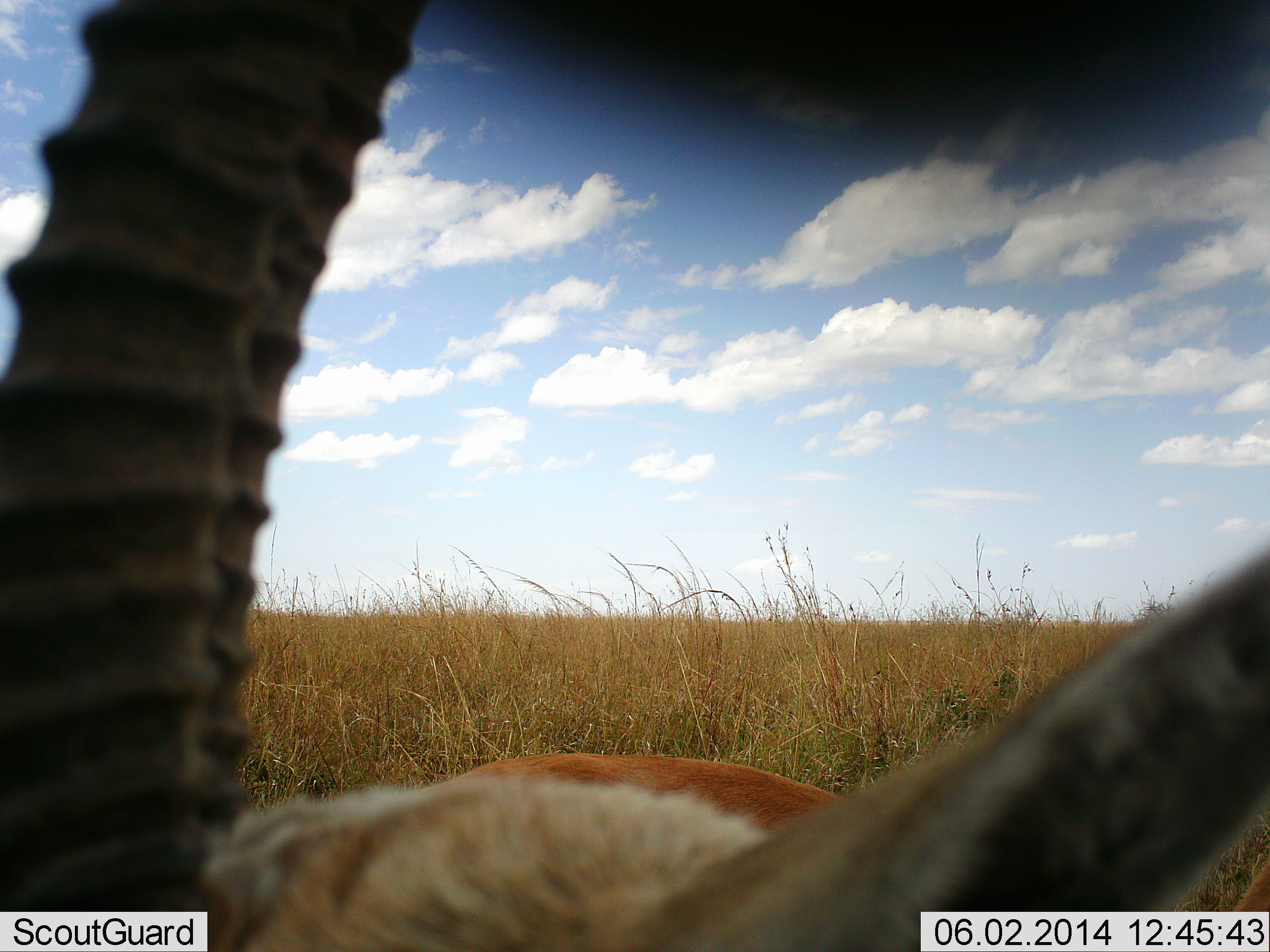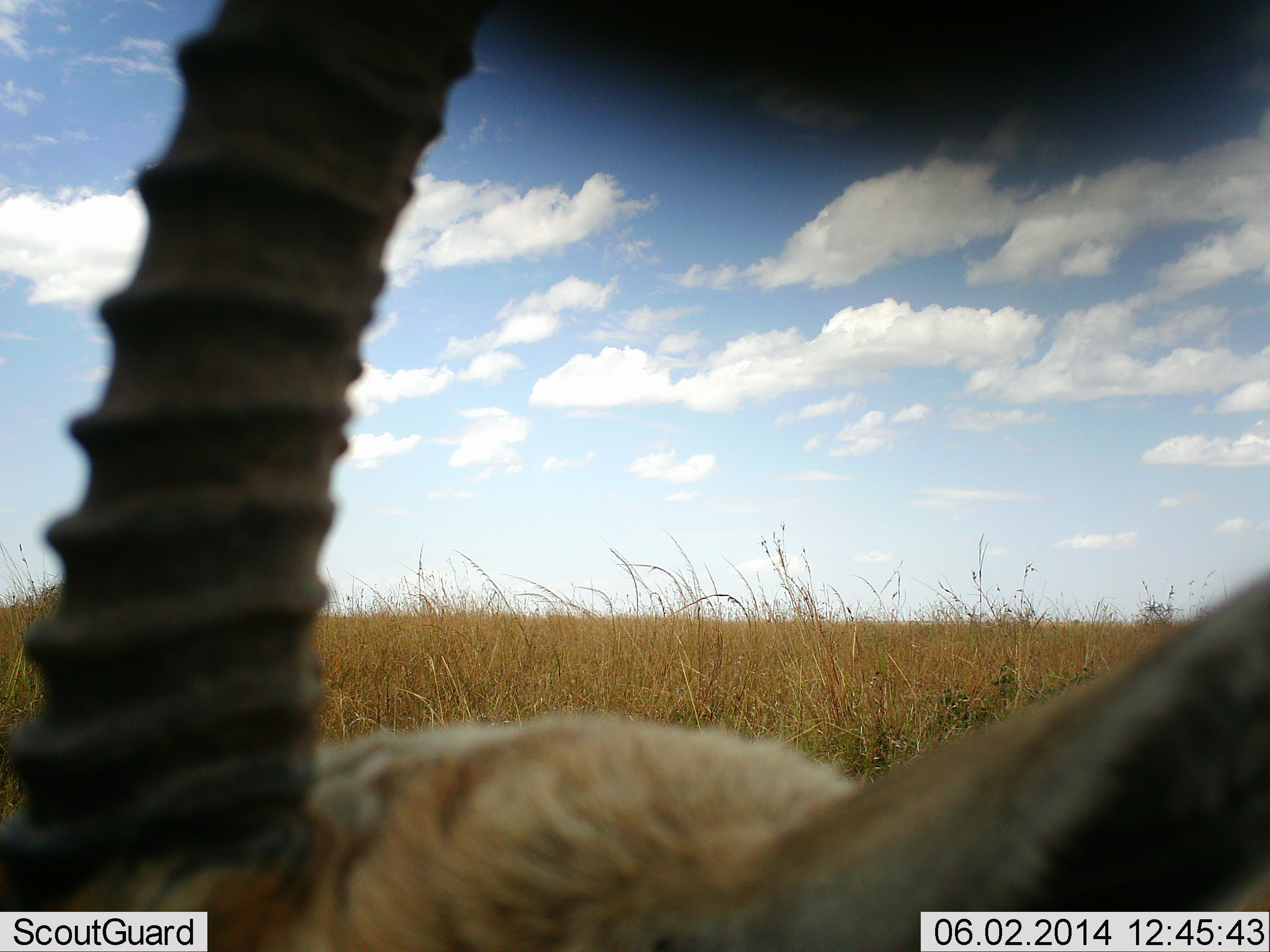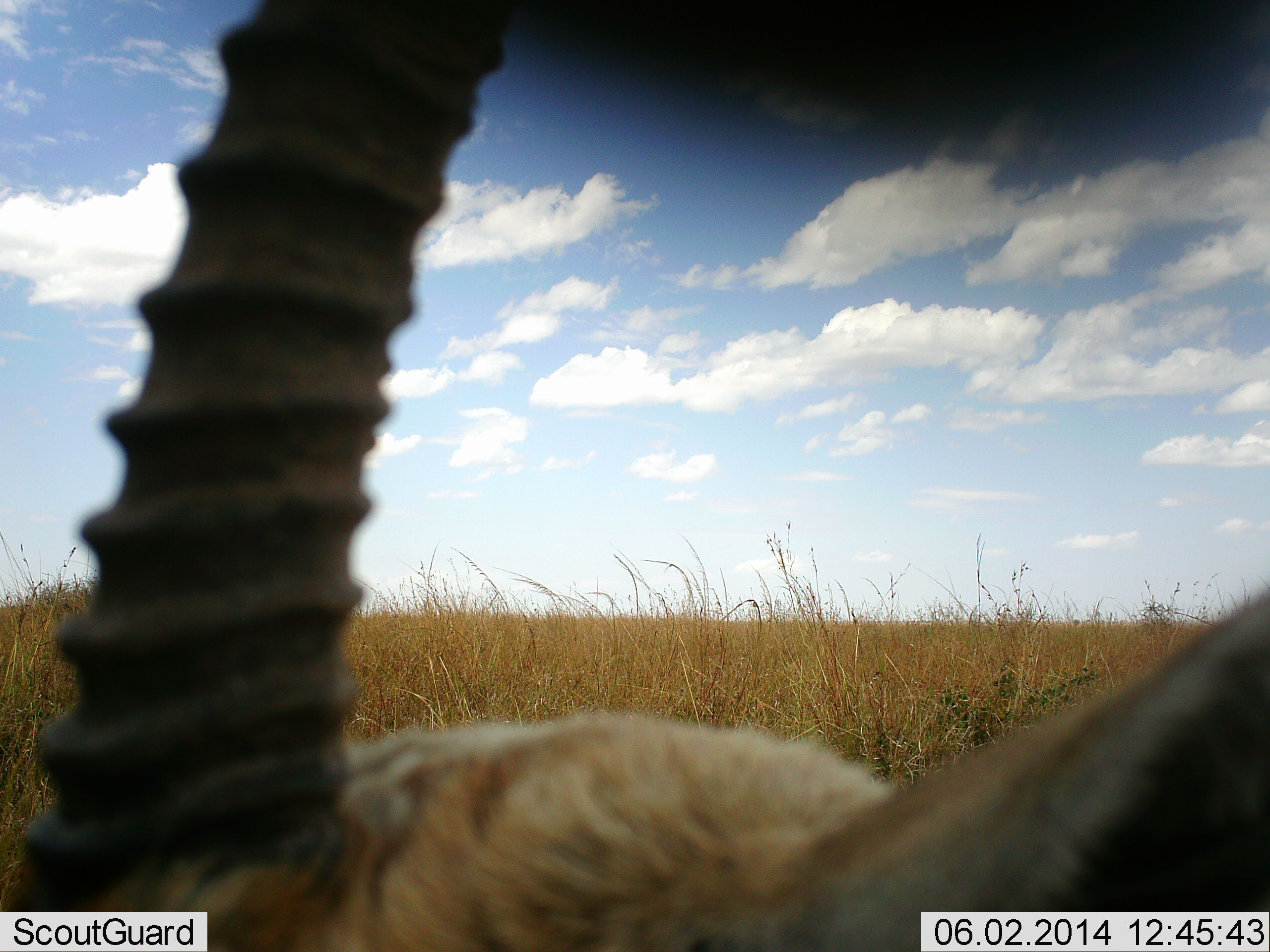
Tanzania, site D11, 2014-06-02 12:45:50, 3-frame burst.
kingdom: Animalia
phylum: Chordata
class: Mammalia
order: Artiodactyla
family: Bovidae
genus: Eudorcas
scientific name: Eudorcas thomsonii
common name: thomson's gazelle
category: gazellethomsons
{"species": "gazellethomsons (thomson's gazelle) (Eudorcas thomsonii)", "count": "1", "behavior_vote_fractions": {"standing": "70%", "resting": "30%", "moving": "0%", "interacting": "0%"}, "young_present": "0%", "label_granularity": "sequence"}